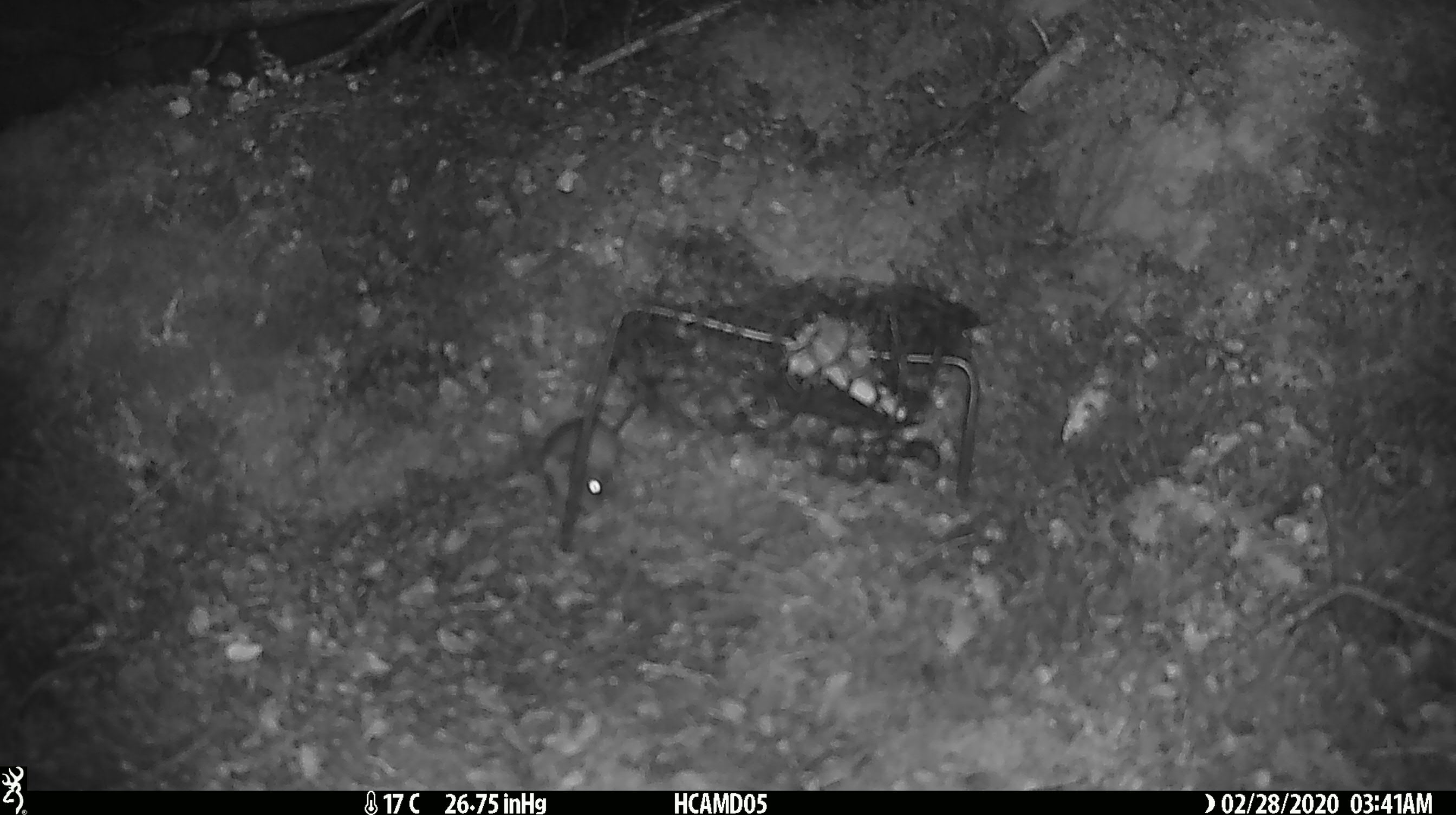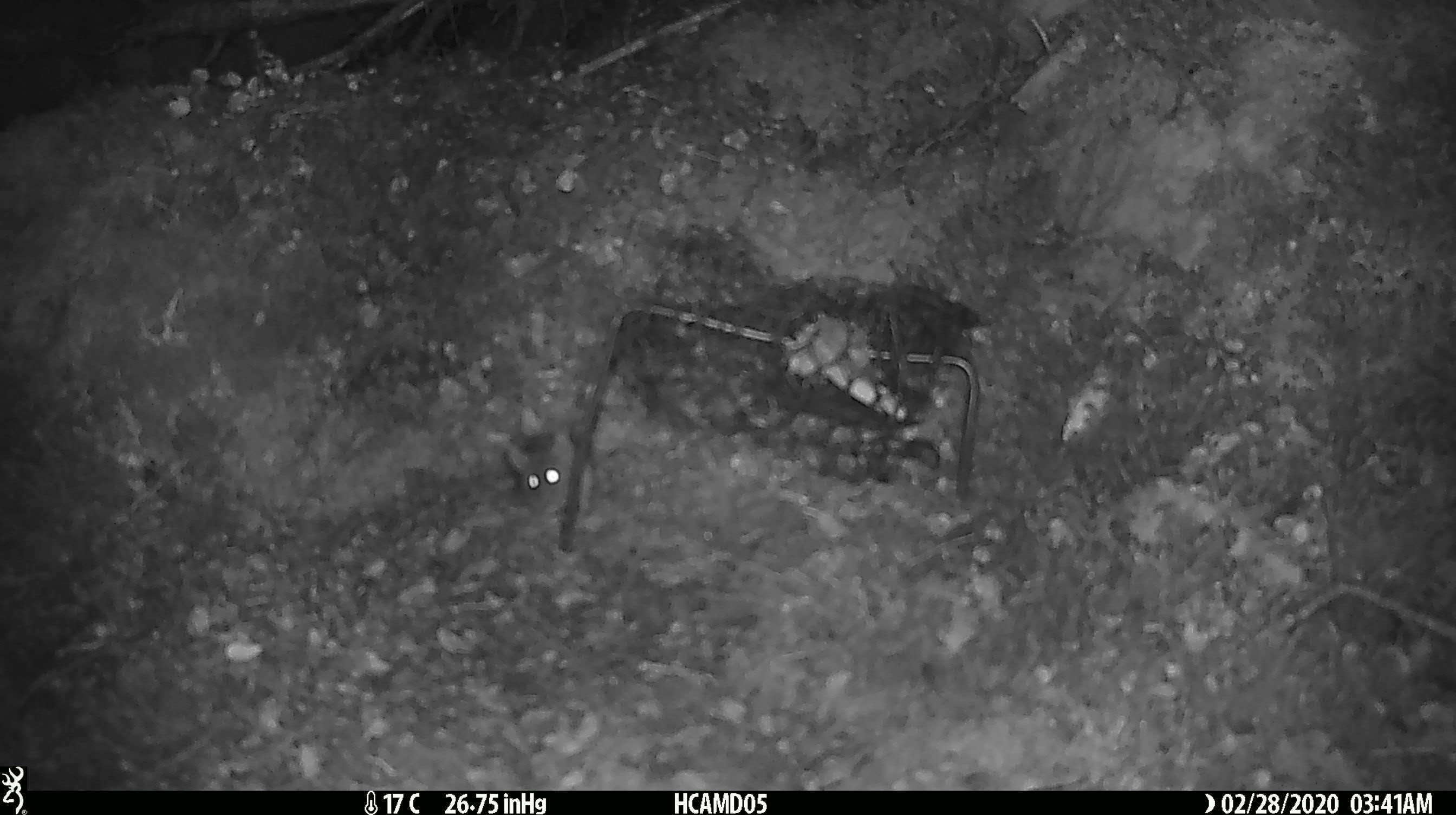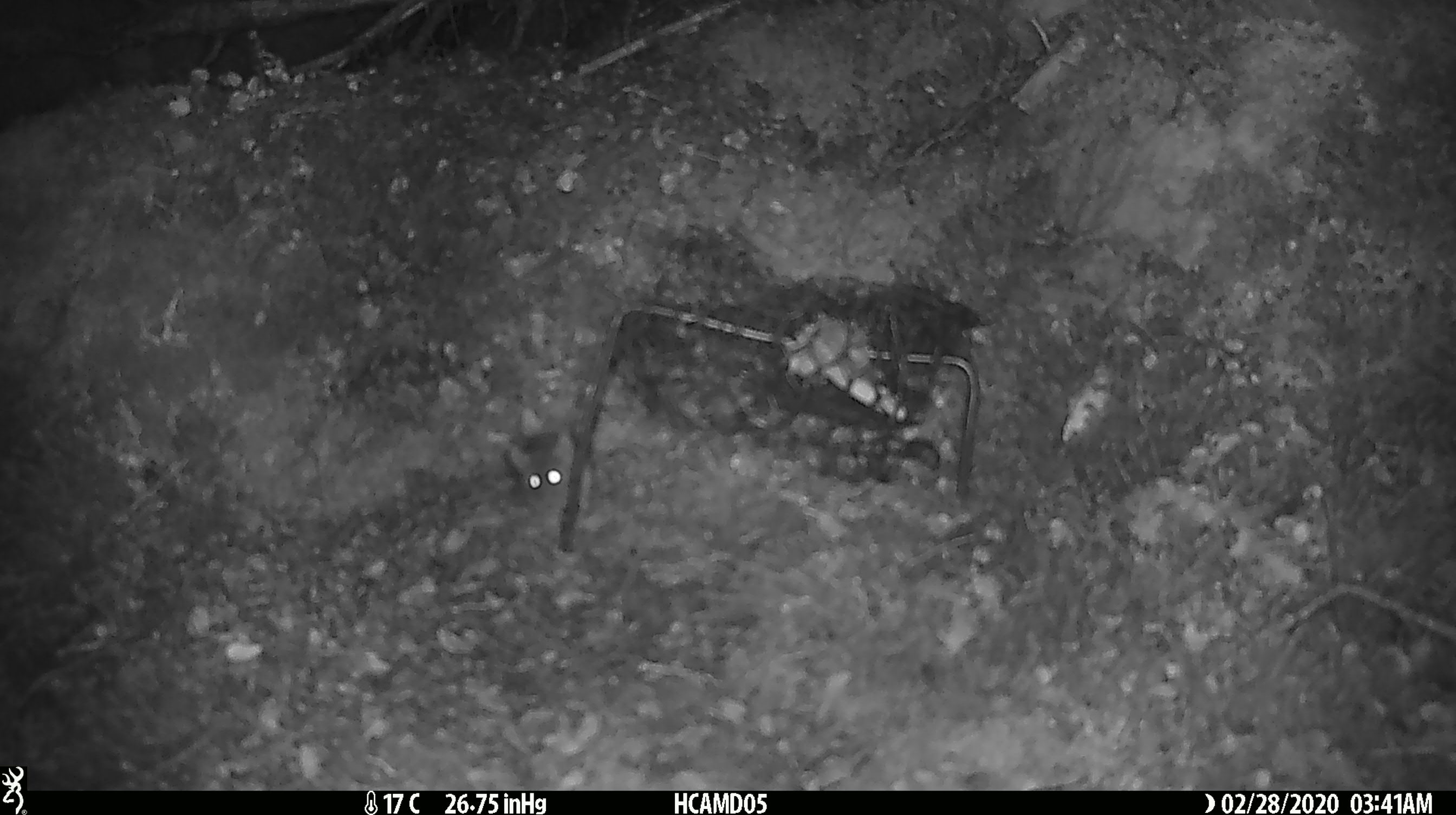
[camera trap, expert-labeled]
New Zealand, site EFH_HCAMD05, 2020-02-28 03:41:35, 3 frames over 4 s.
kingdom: Animalia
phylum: Chordata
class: Mammalia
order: Rodentia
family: Muridae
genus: Mus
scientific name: Mus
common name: mouse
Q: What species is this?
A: Mouse (Mus).